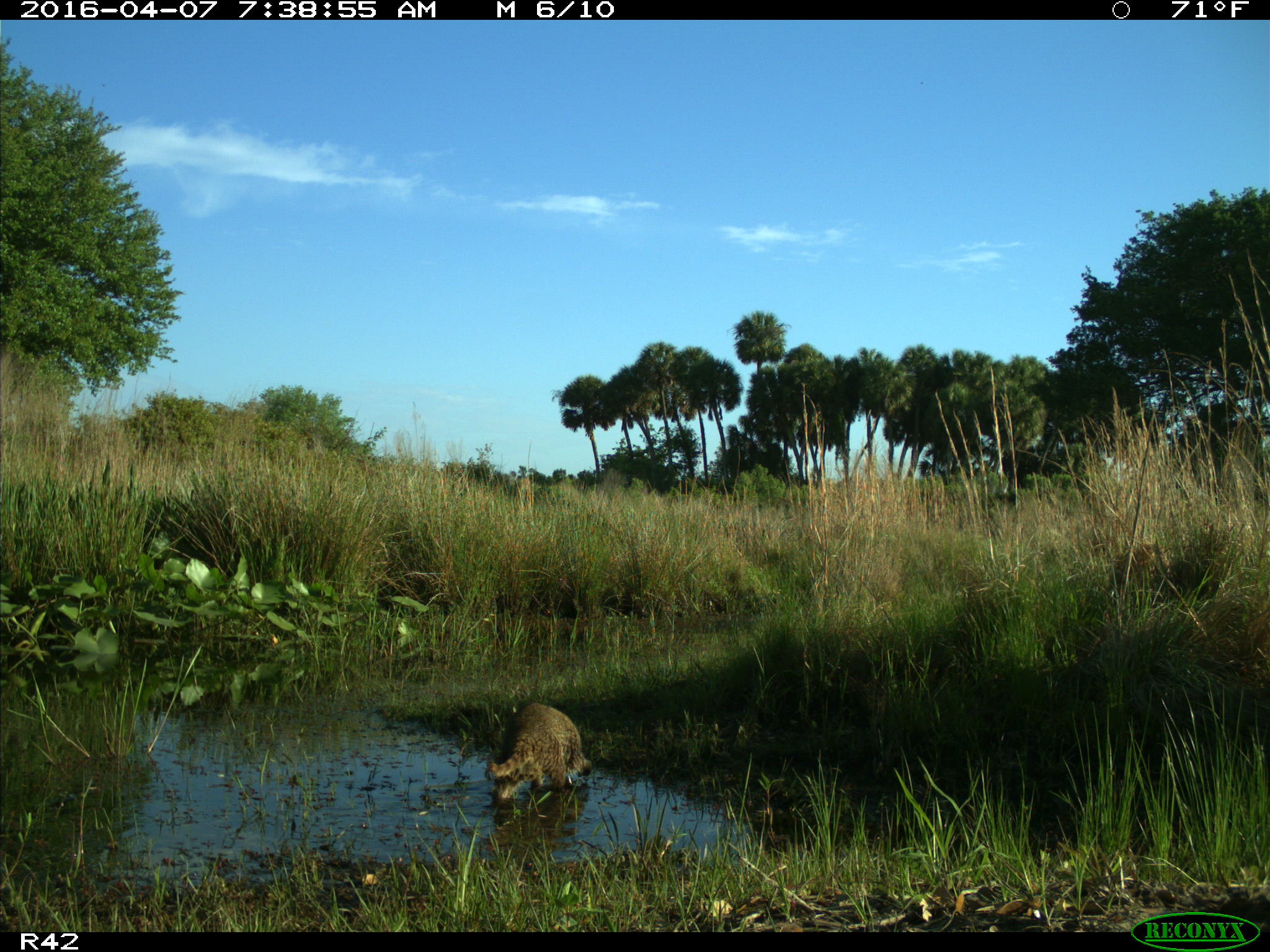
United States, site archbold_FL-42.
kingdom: Animalia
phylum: Chordata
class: Mammalia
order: Carnivora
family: Procyonidae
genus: Procyon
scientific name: Procyon lotor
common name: common raccoon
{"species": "Procyon lotor (common raccoon)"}